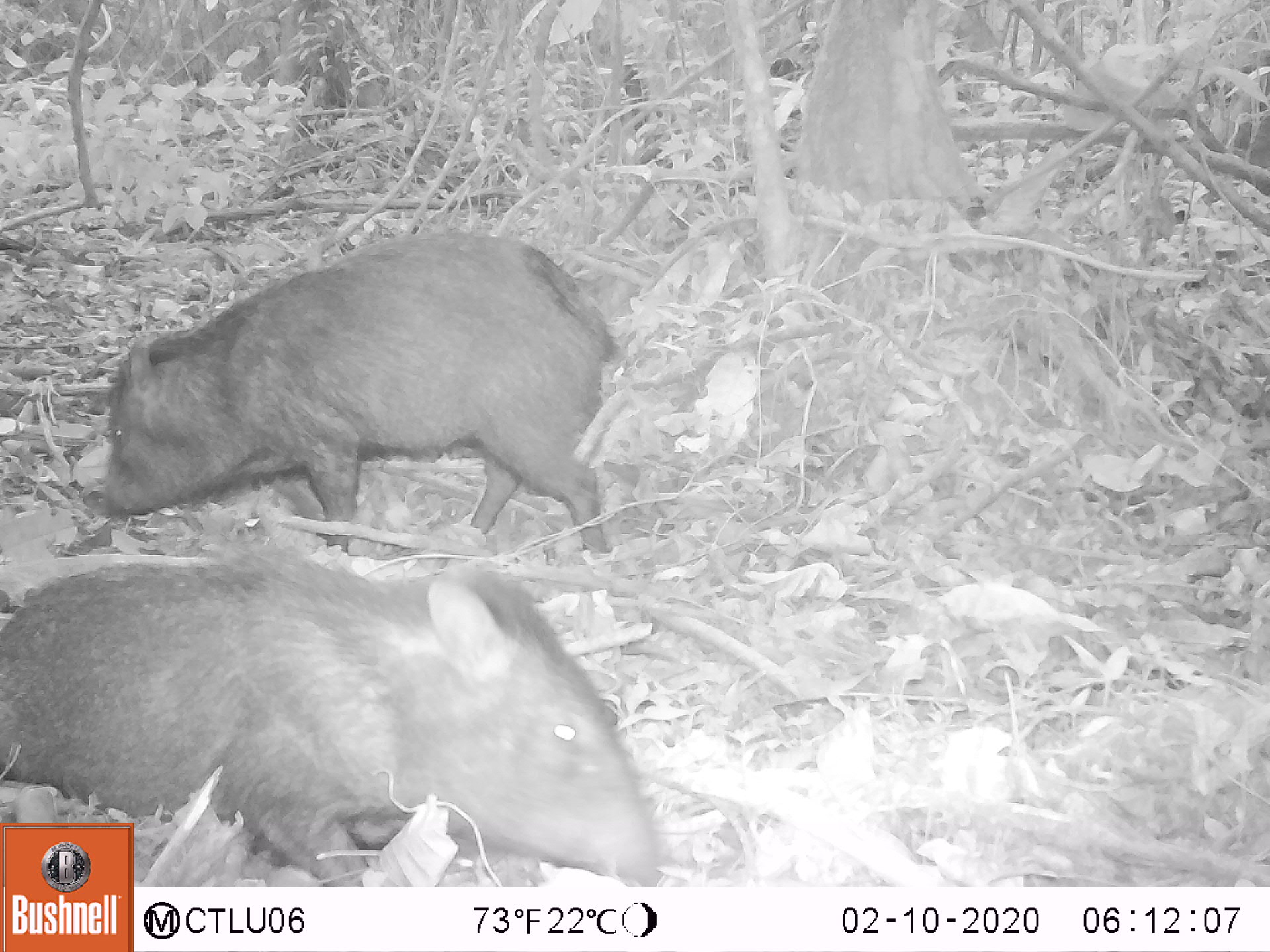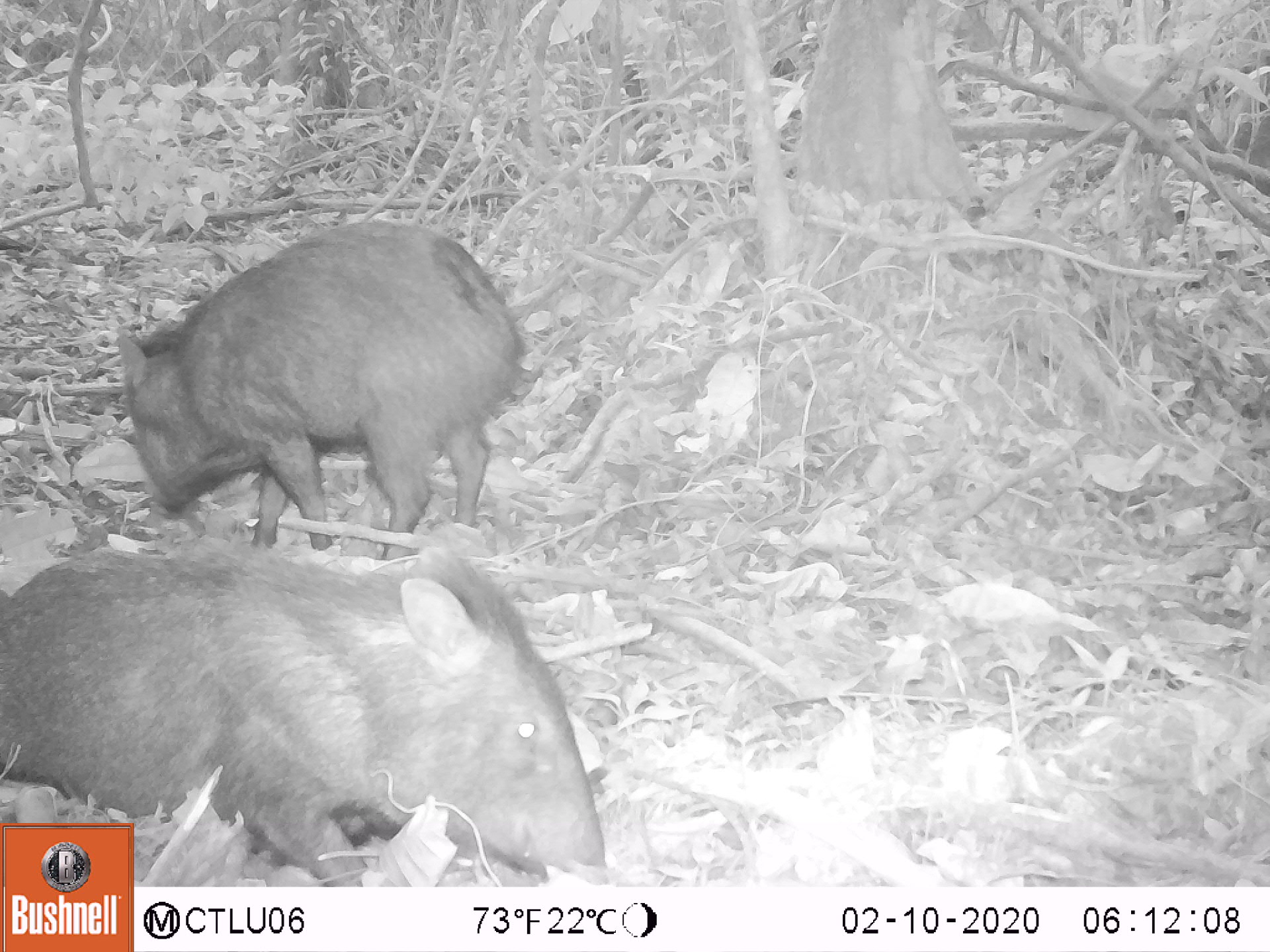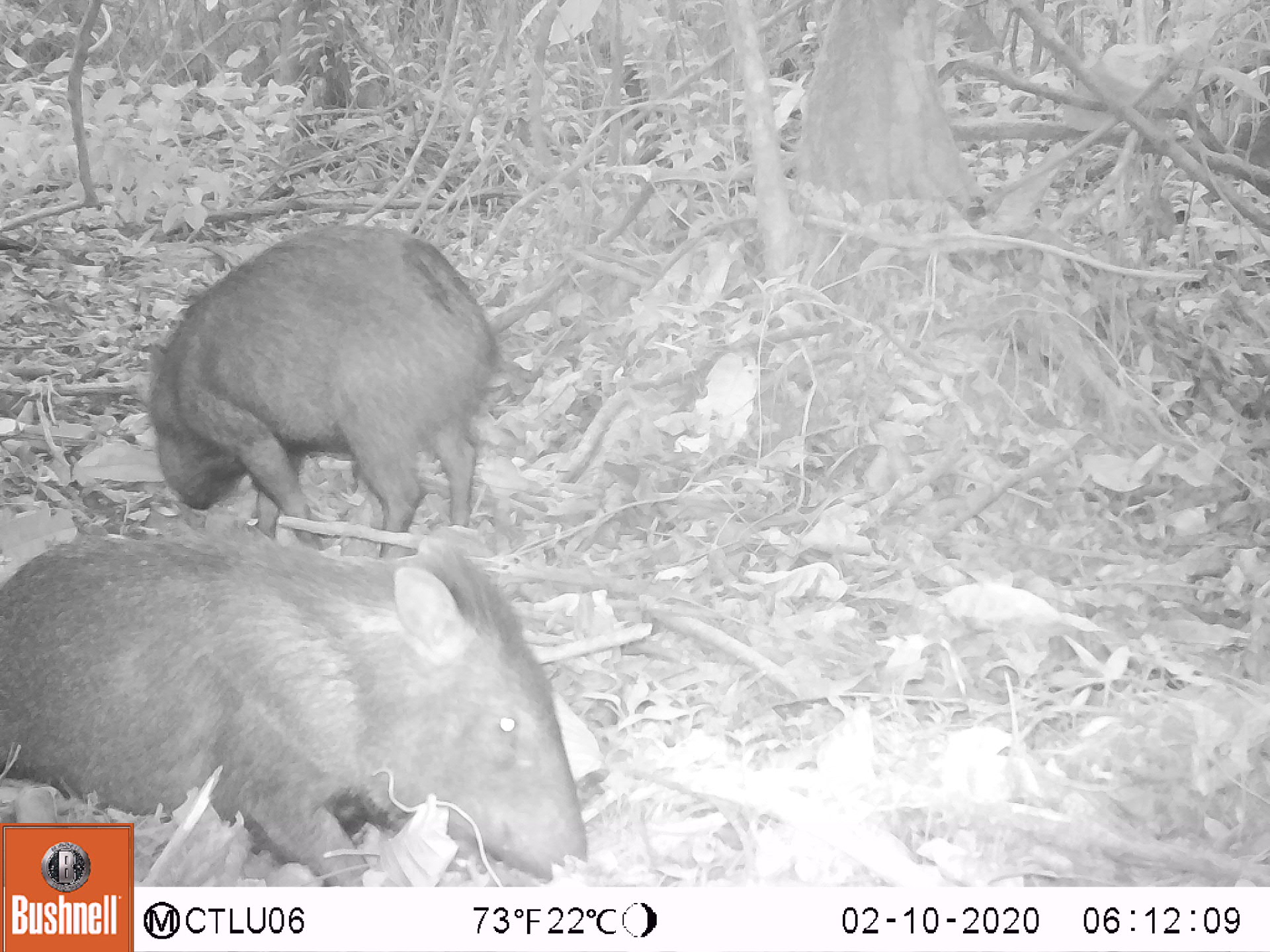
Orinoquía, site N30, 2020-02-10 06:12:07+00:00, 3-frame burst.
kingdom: Animalia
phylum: Chordata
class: Mammalia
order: Artiodactyla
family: Tayassuidae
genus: Pecari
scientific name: Pecari tajacu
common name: collared peccary